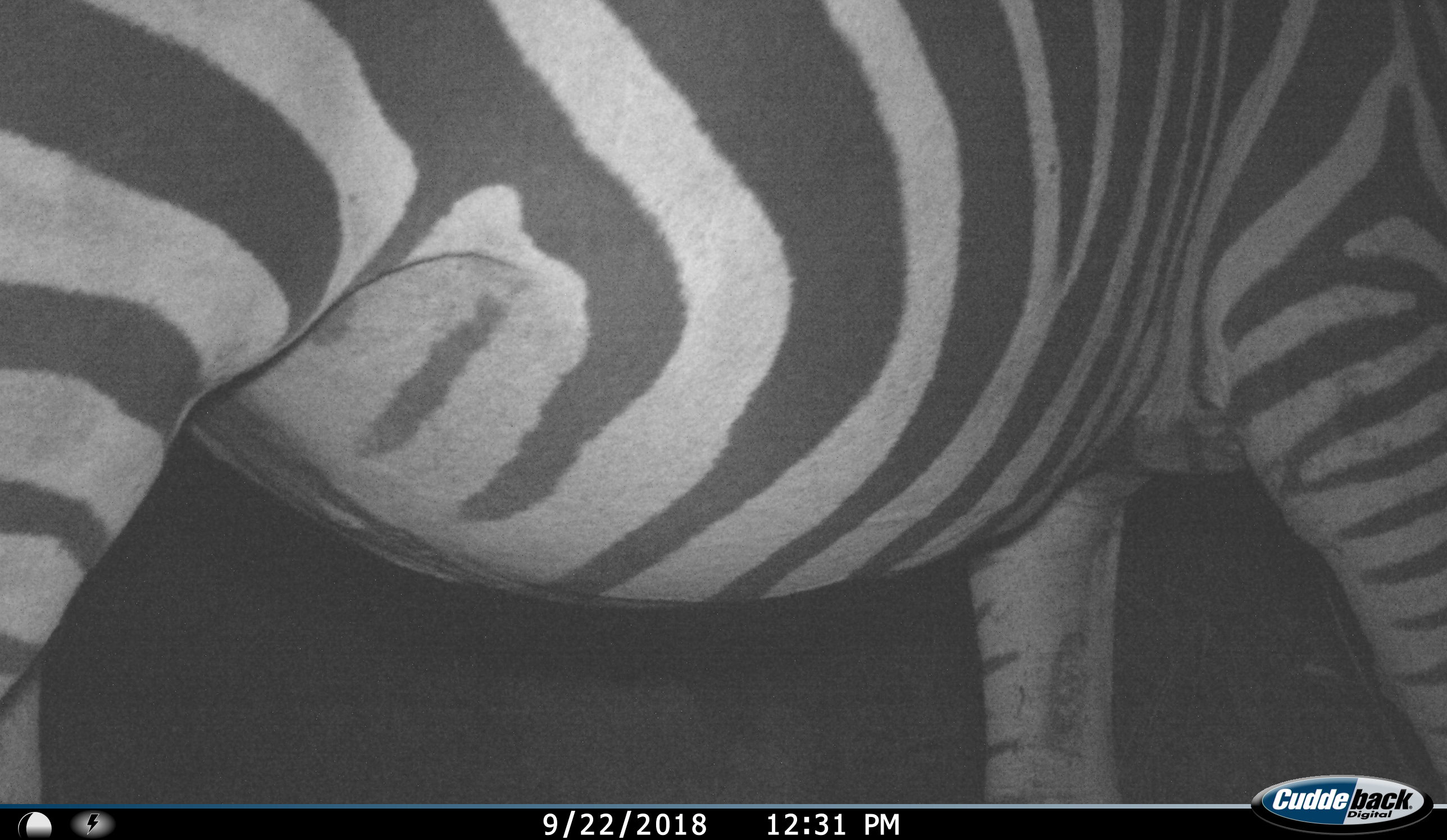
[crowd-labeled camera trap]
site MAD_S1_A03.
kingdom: Animalia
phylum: Chordata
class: Mammalia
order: Perissodactyla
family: Equidae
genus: Equus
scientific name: Equus quagga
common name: plains zebra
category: zebraplains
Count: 1.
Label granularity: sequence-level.